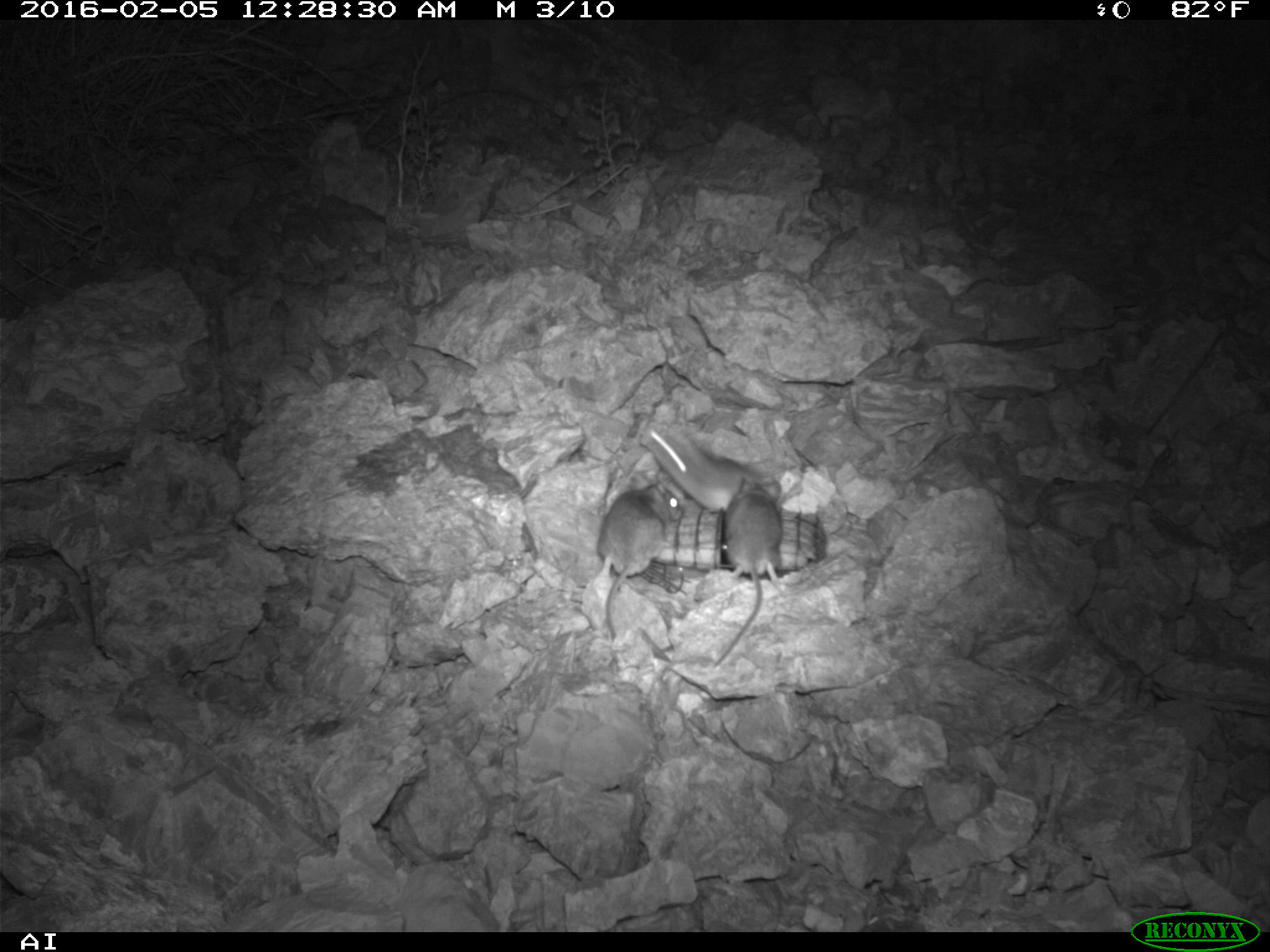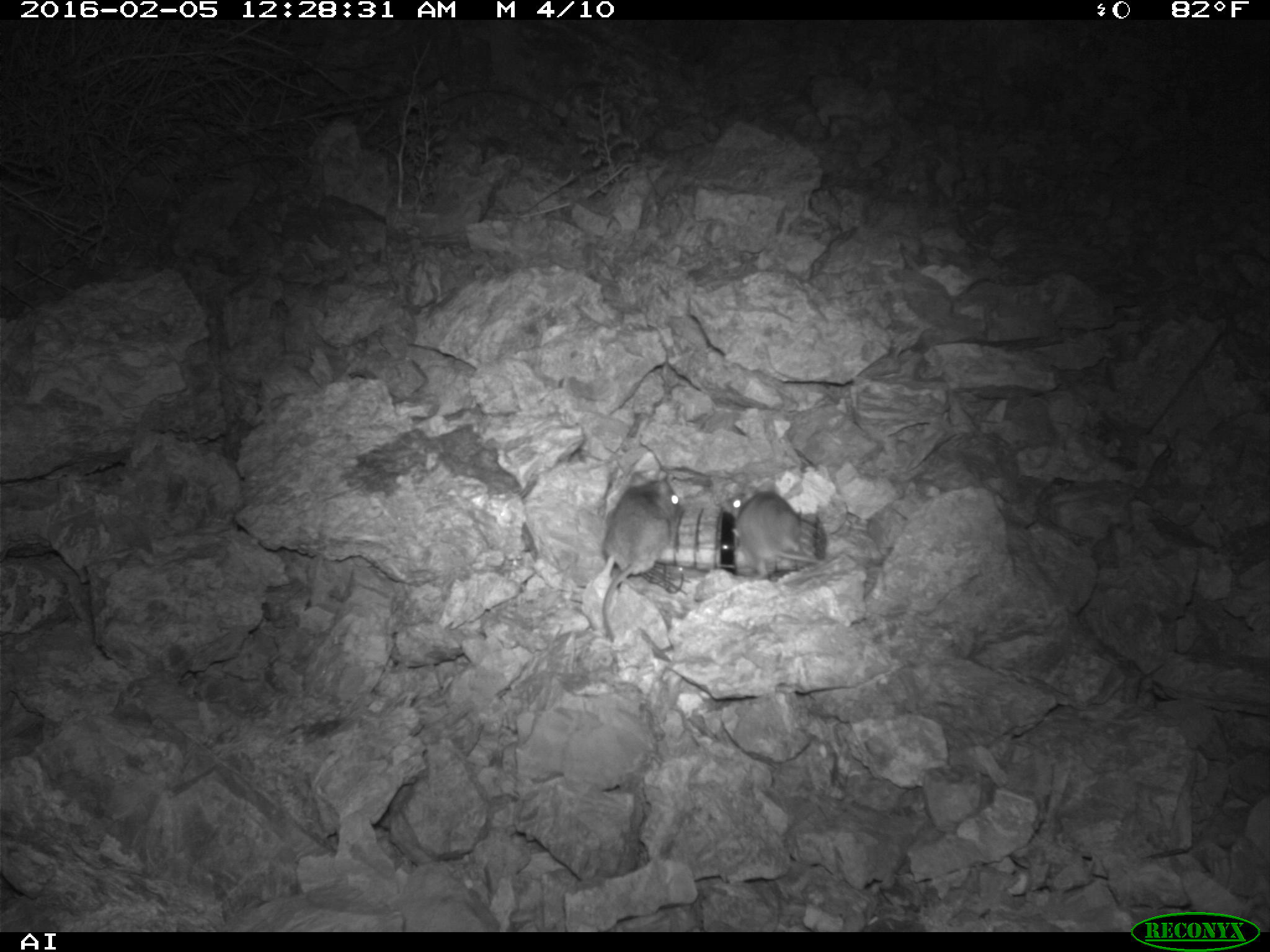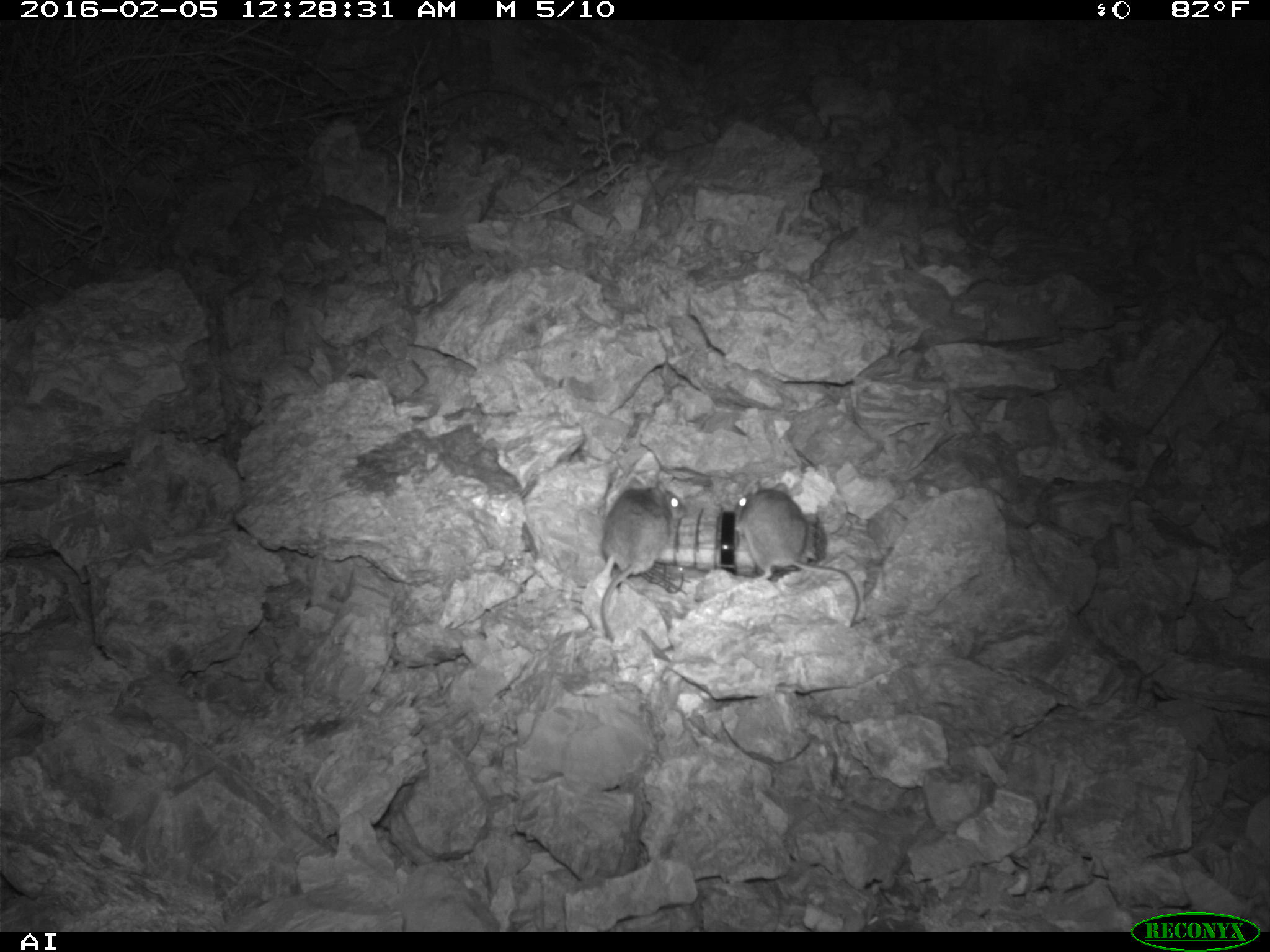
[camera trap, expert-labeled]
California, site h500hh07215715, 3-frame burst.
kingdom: Animalia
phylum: Chordata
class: Mammalia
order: Rodentia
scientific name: Rodentia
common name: rodent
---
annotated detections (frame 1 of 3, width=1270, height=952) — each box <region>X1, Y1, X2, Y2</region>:
rodent: <region>594, 472, 683, 639</region>; <region>713, 474, 784, 669</region>; <region>647, 418, 752, 513</region>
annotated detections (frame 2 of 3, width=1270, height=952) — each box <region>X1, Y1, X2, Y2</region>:
rodent: <region>600, 470, 682, 642</region>; <region>730, 478, 824, 580</region>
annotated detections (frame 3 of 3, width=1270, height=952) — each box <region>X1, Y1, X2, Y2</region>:
rodent: <region>734, 478, 859, 629</region>; <region>600, 480, 688, 641</region>